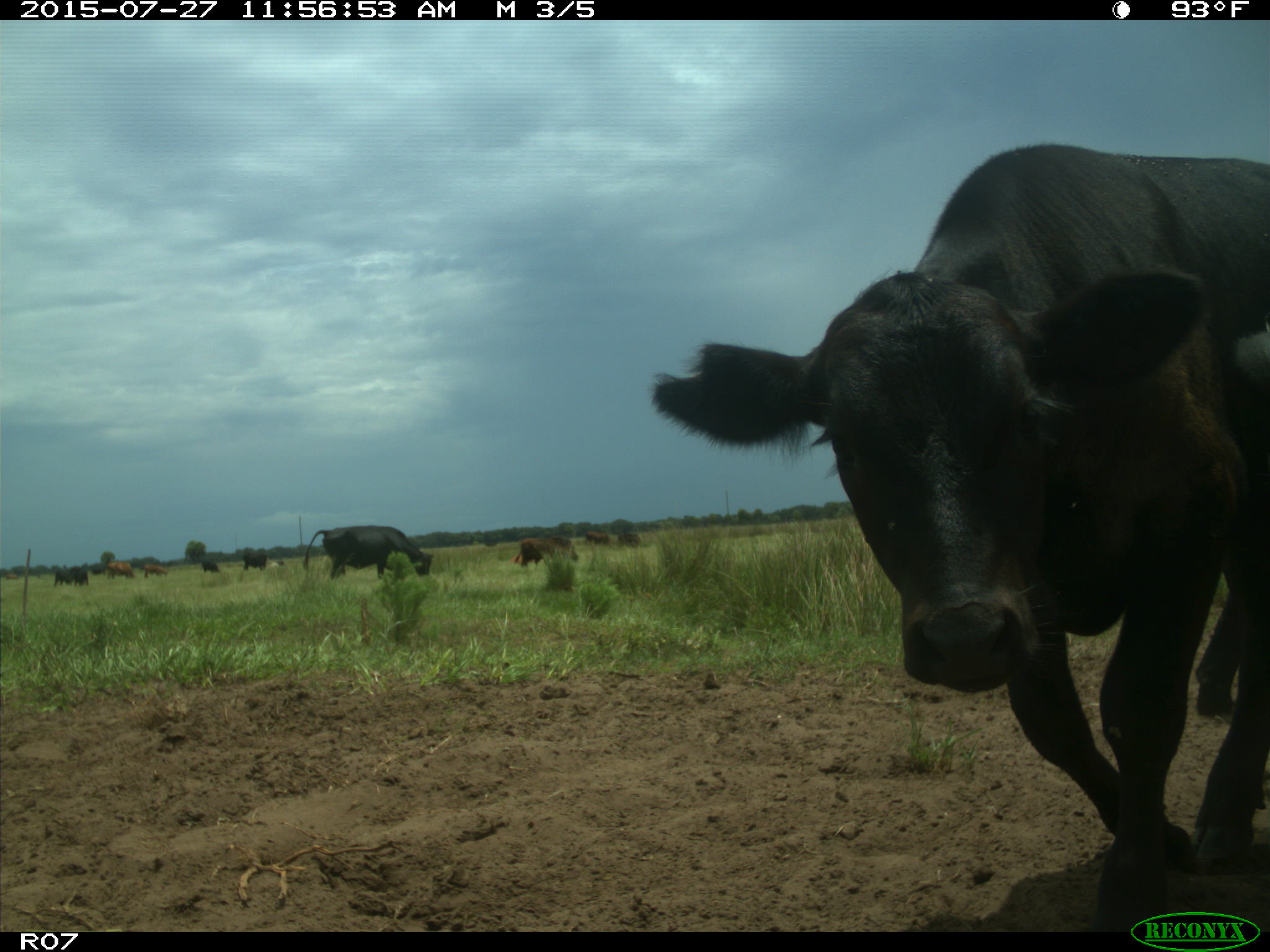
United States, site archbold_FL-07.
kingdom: Animalia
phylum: Chordata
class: Mammalia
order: Artiodactyla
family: Bovidae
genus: Bos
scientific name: Bos taurus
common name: domestic cow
Bos taurus (domestic cow).